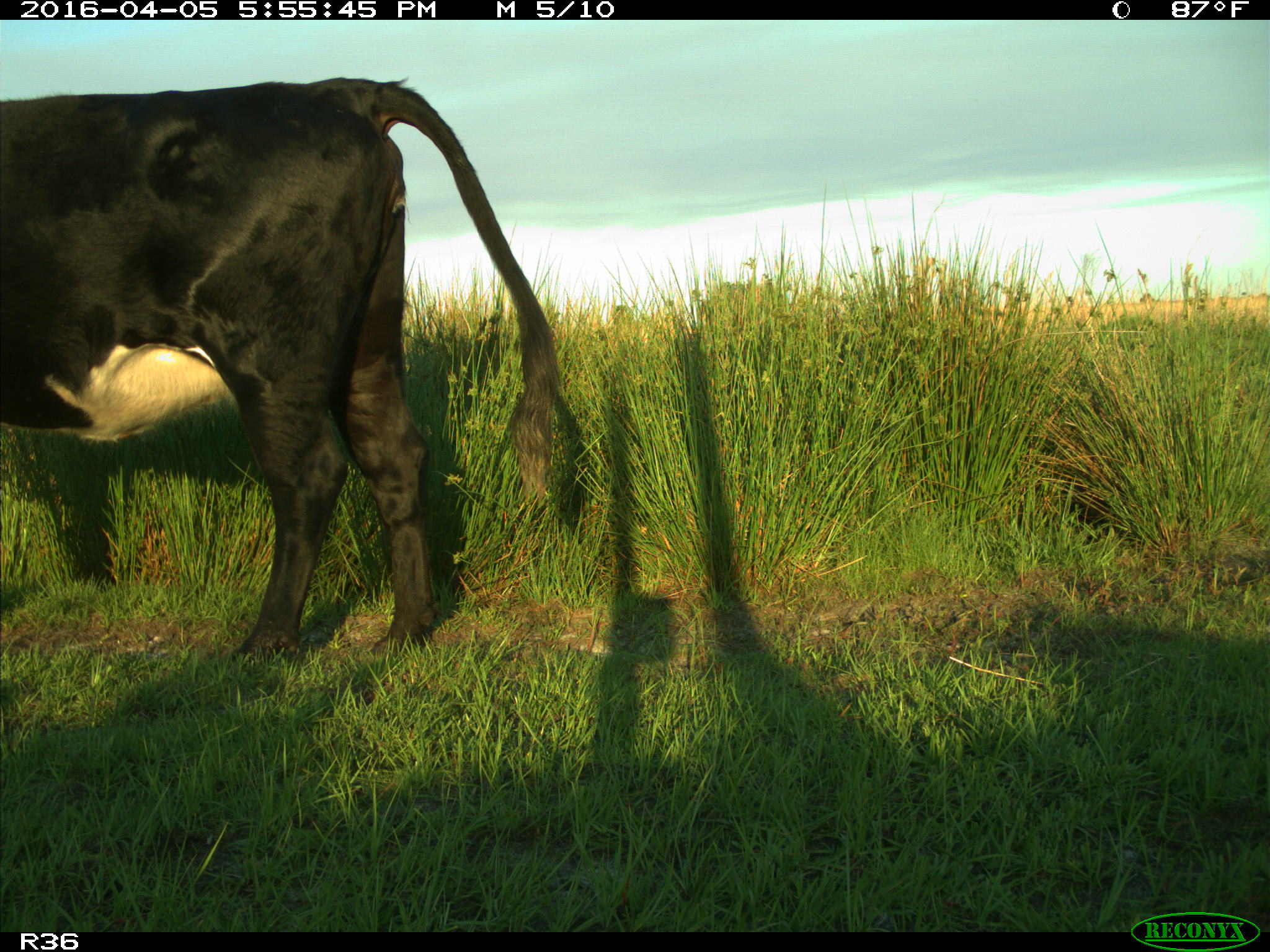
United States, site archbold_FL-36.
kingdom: Animalia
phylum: Chordata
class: Mammalia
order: Artiodactyla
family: Bovidae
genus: Bos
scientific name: Bos taurus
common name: domestic cow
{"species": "Bos taurus (domestic cow)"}